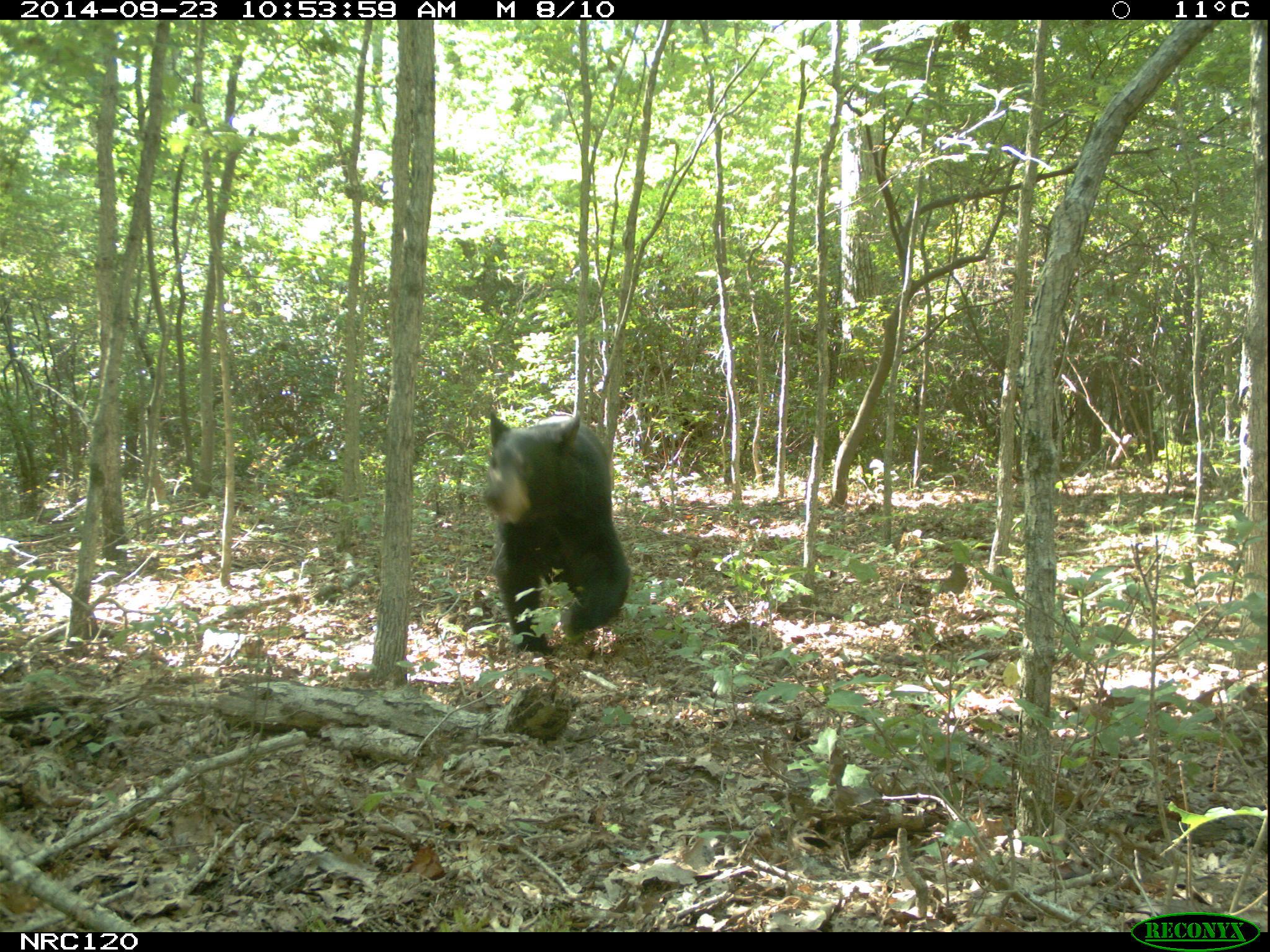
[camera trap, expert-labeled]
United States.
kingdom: Animalia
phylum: Chordata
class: Mammalia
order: Carnivora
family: Ursidae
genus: Ursus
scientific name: Ursus americanus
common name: american black bear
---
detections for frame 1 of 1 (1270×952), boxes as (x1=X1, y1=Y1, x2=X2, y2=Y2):
American Black Bear: (x1=479, y1=405, x2=633, y2=647)